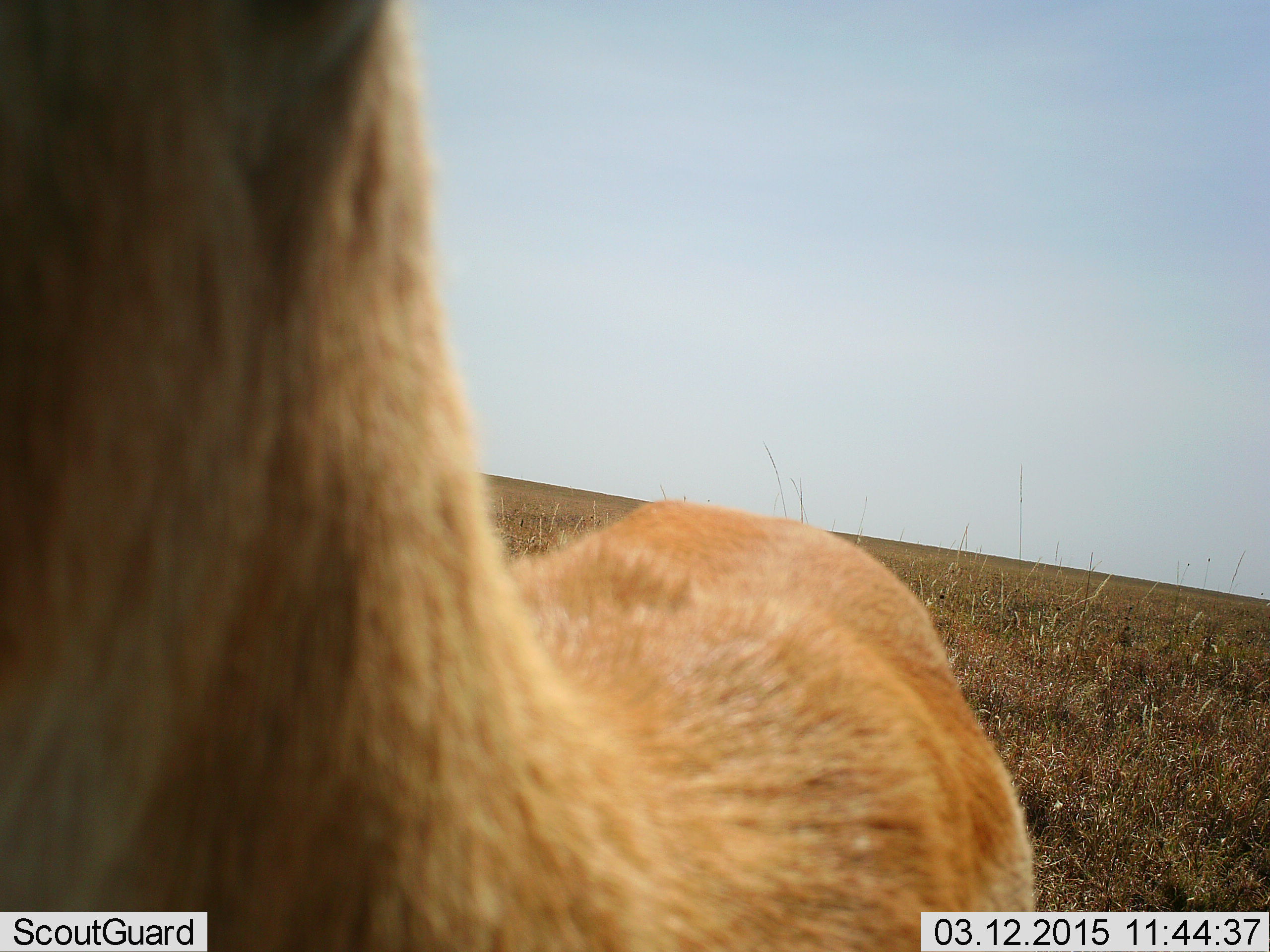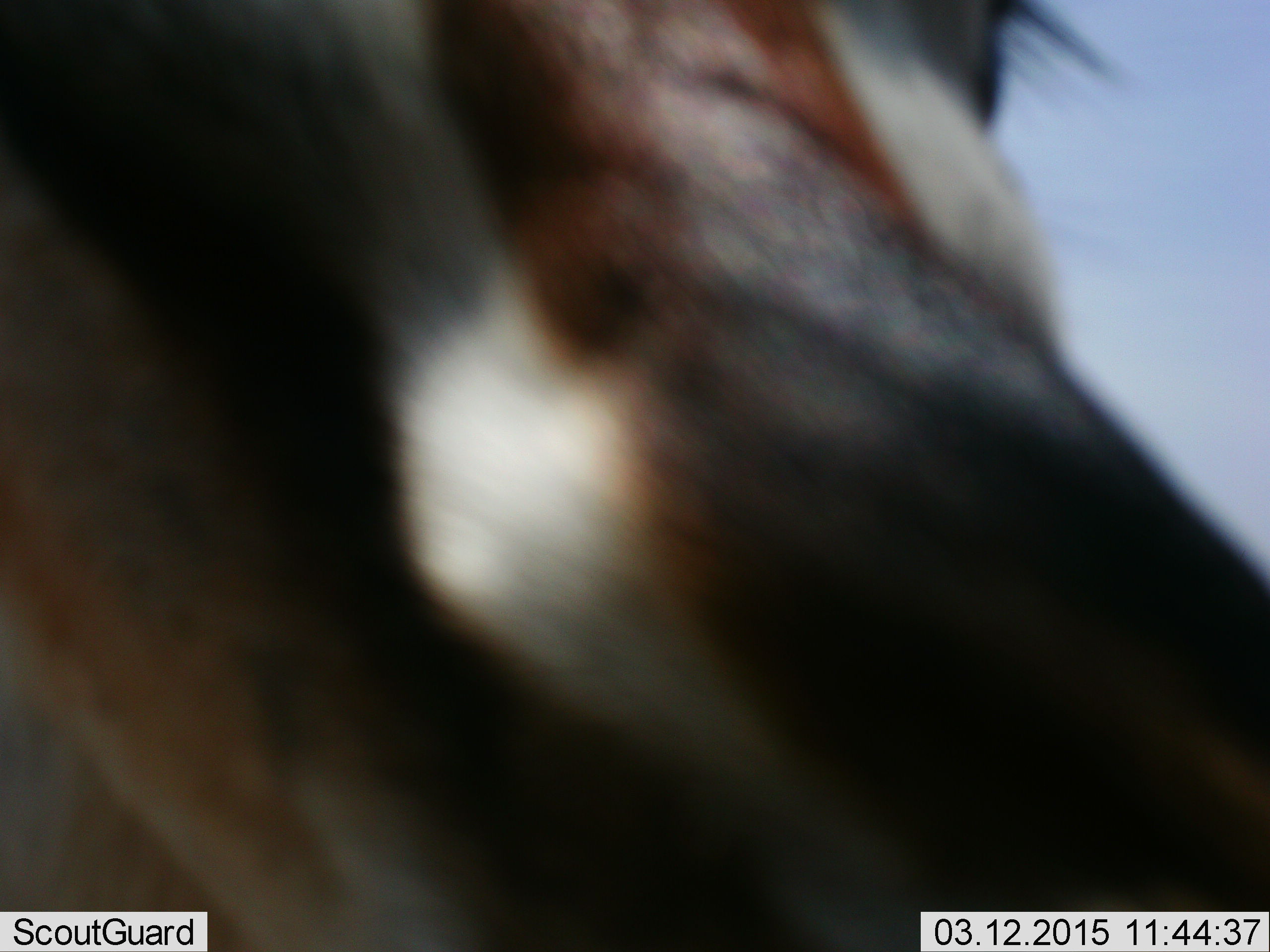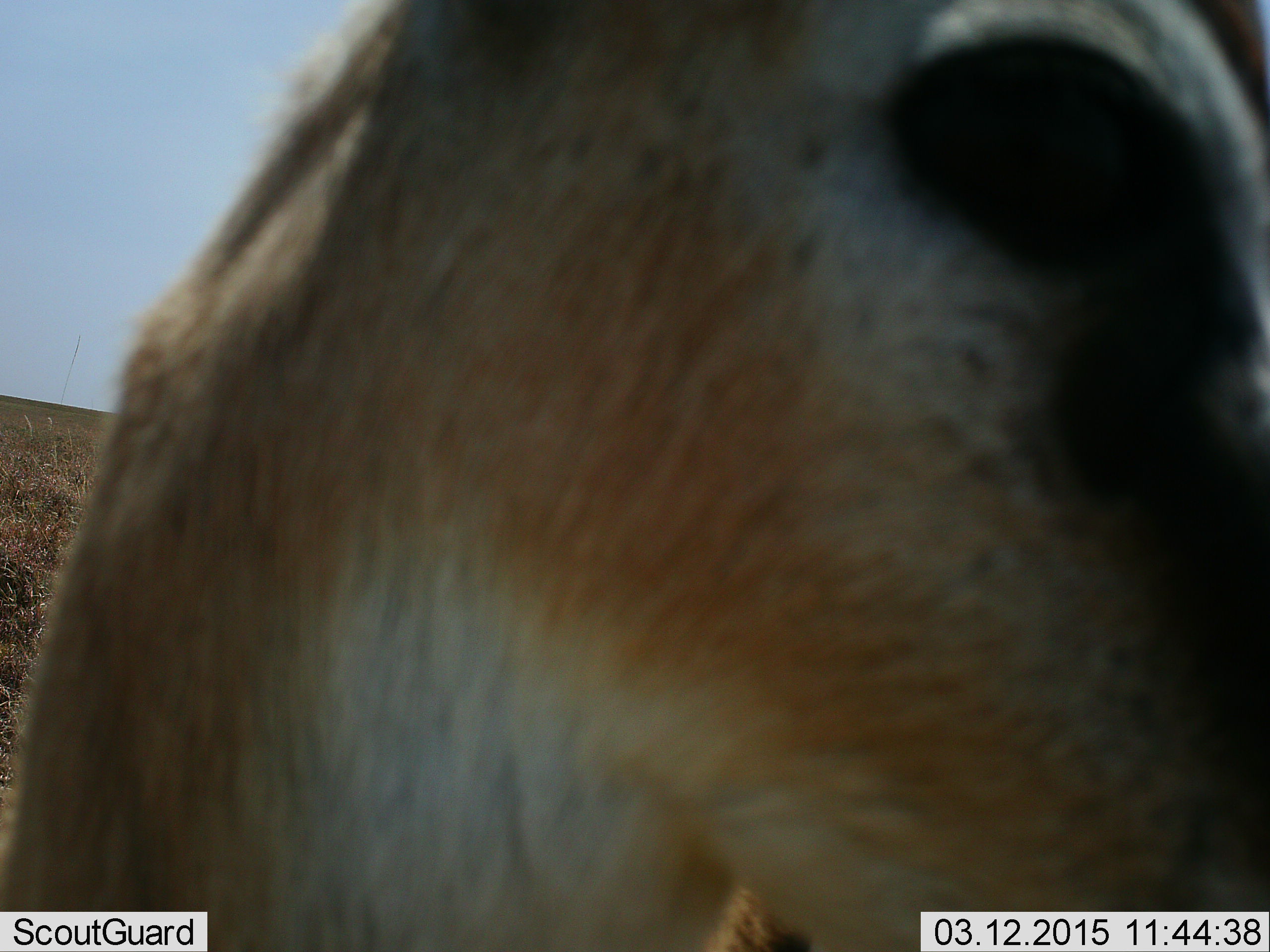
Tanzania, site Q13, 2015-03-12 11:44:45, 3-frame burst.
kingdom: Animalia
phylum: Chordata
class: Mammalia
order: Artiodactyla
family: Bovidae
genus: Eudorcas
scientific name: Eudorcas thomsonii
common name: thomson's gazelle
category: gazellethomsons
Gazellethomsons (thomson's gazelle) (Eudorcas thomsonii), count 1. Behavior (volunteer vote fractions): standing 90%, resting 0%, moving 20%, interacting 10%. Young present (vote fraction): 0%. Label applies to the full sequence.